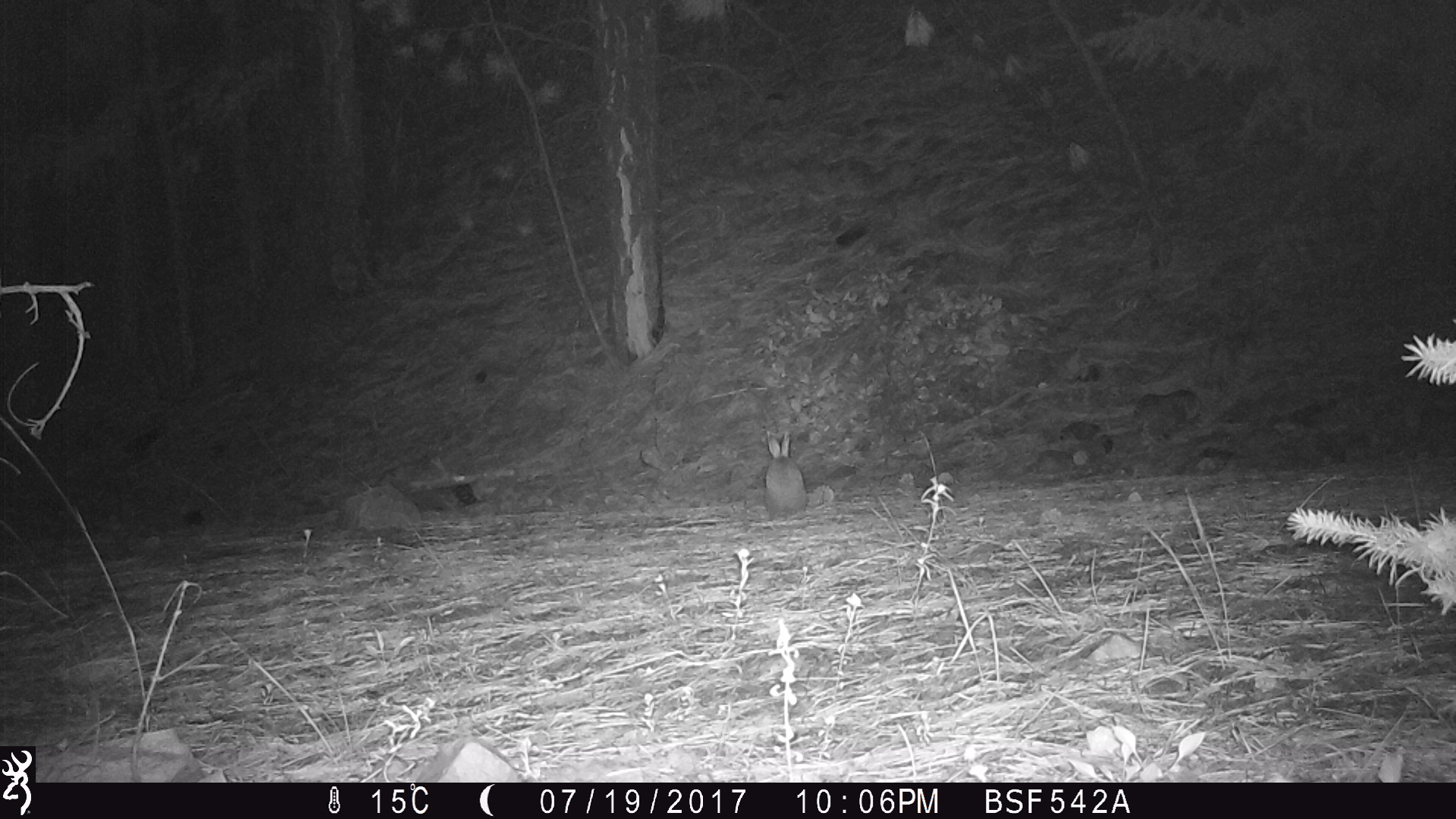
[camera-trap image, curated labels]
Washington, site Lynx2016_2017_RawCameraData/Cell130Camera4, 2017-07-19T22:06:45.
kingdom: Animalia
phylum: Chordata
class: Mammalia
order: Lagomorpha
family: Leporidae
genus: Lepus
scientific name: Lepus americanus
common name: snowshoe hare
Lepus americanus (snowshoe hare). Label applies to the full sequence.